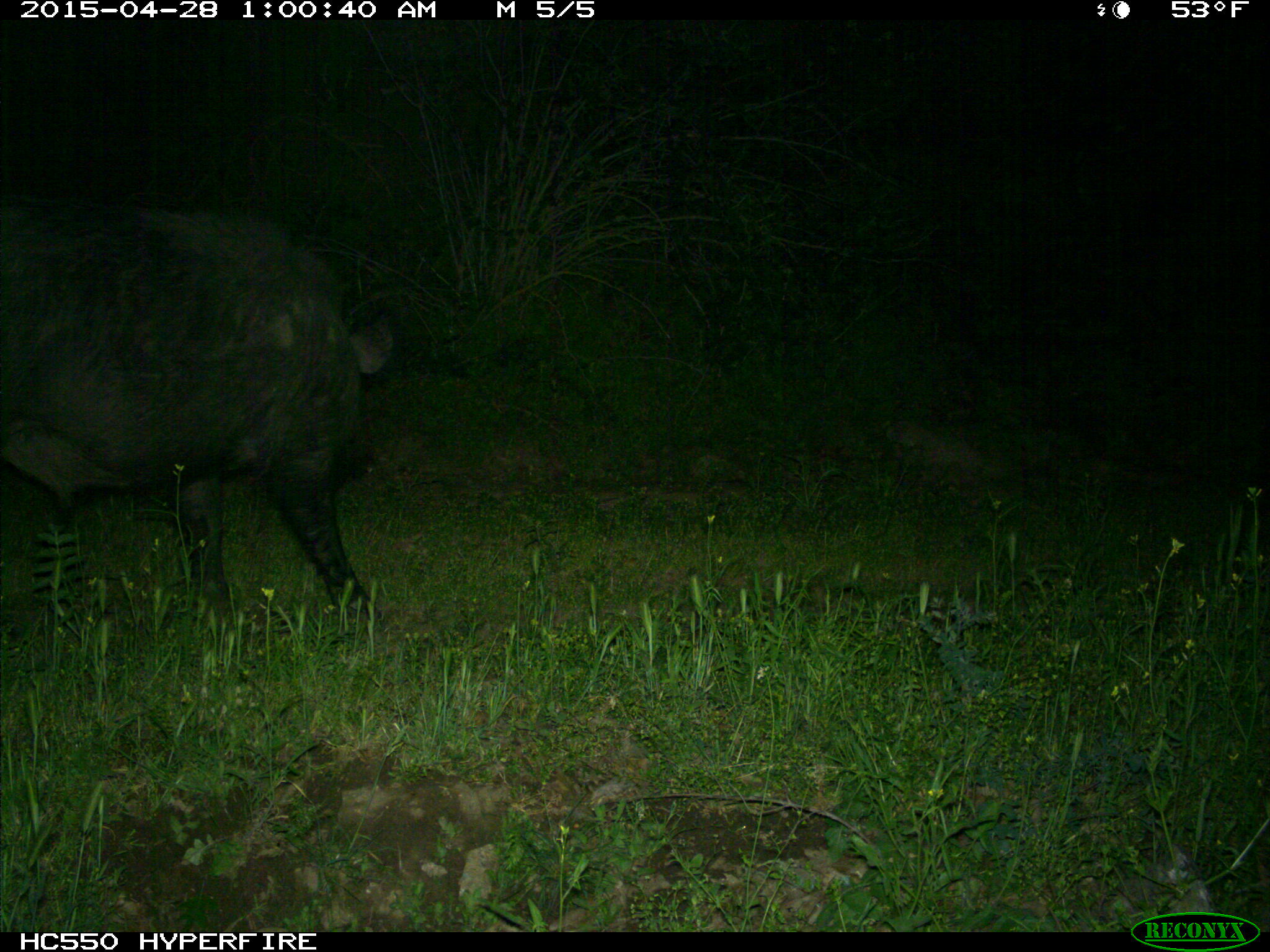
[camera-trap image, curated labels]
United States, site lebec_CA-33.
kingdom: Animalia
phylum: Chordata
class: Mammalia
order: Artiodactyla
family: Suidae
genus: Sus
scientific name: Sus scrofa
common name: wild boar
Sus scrofa (wild boar).